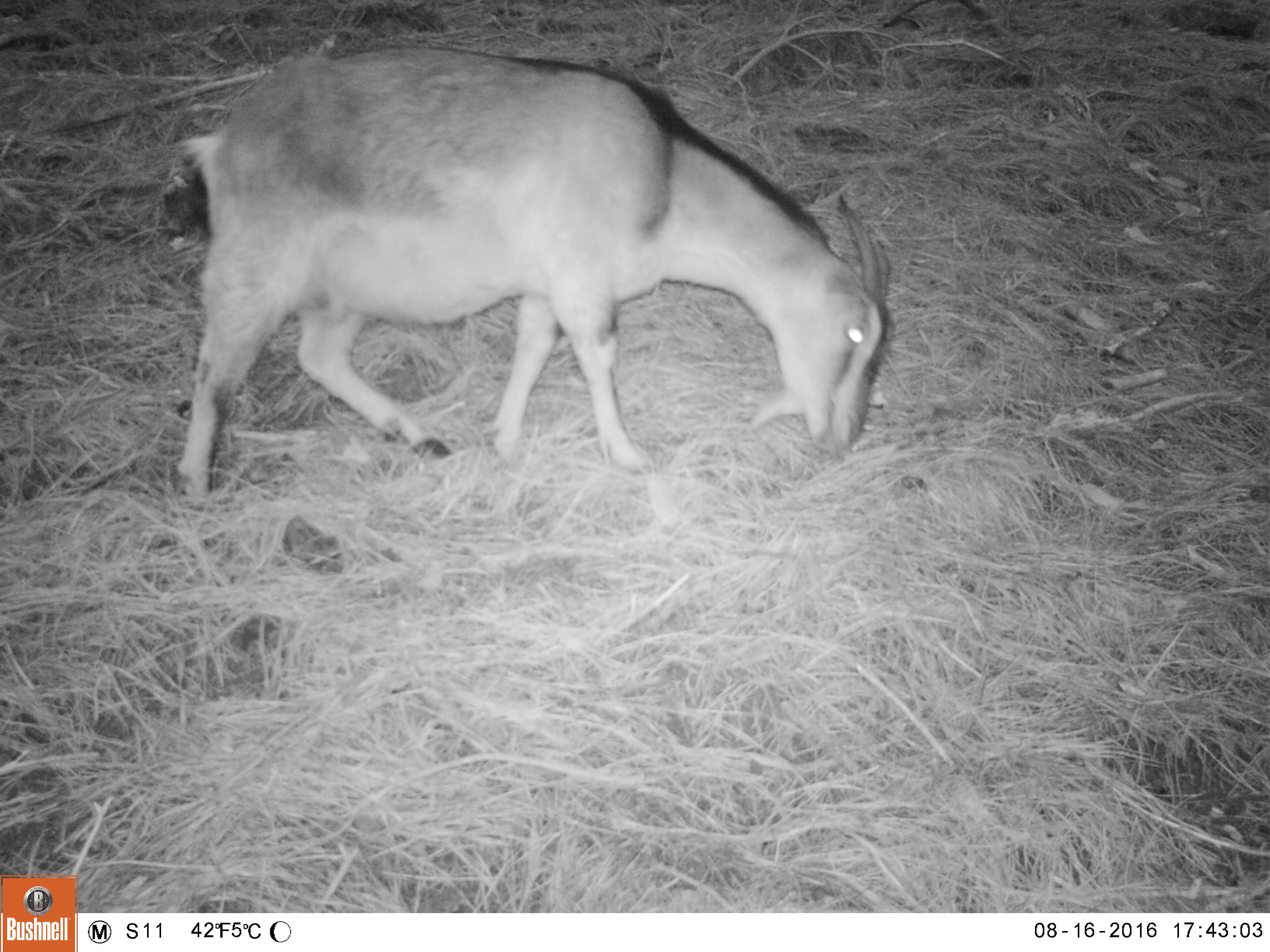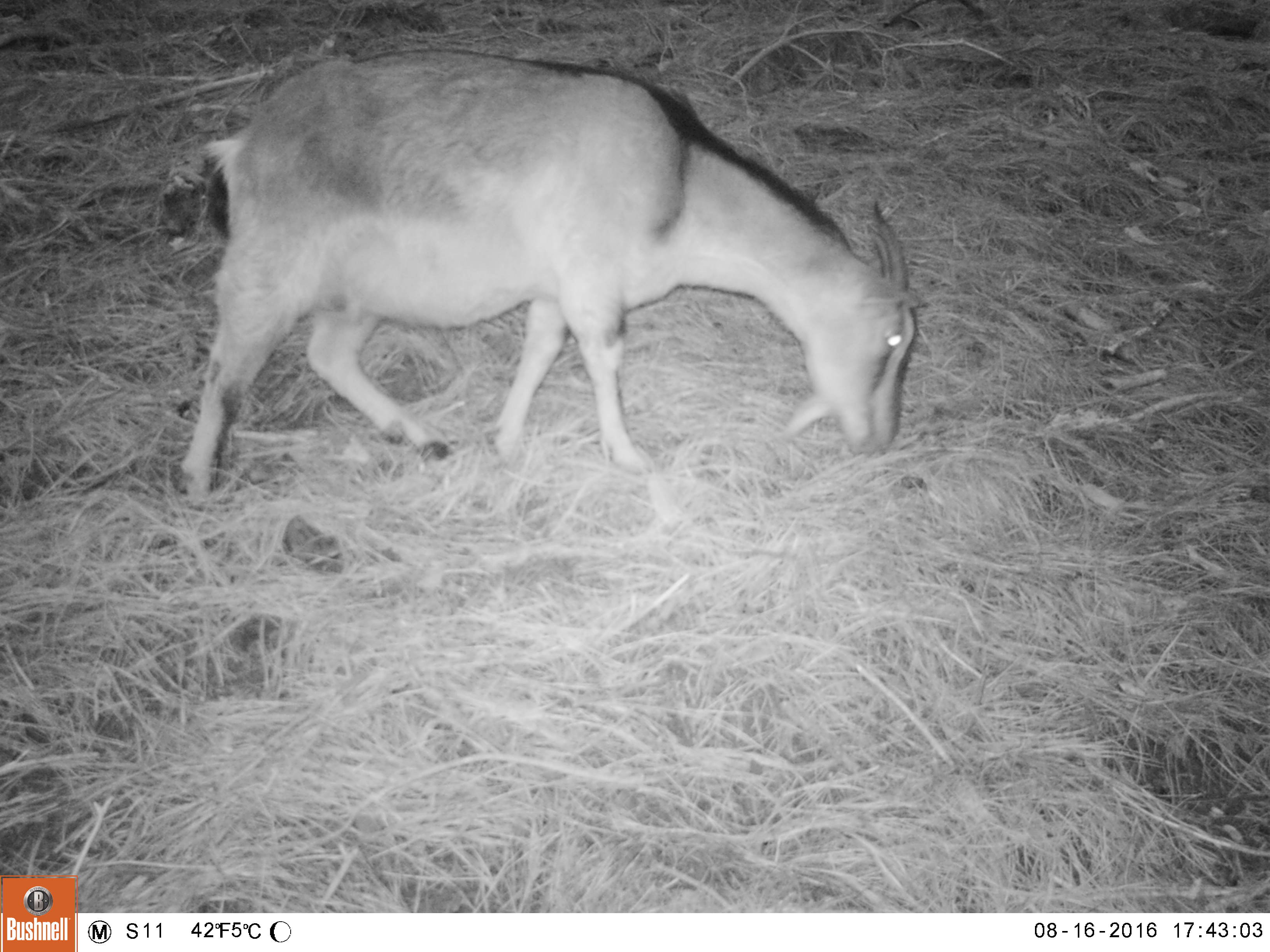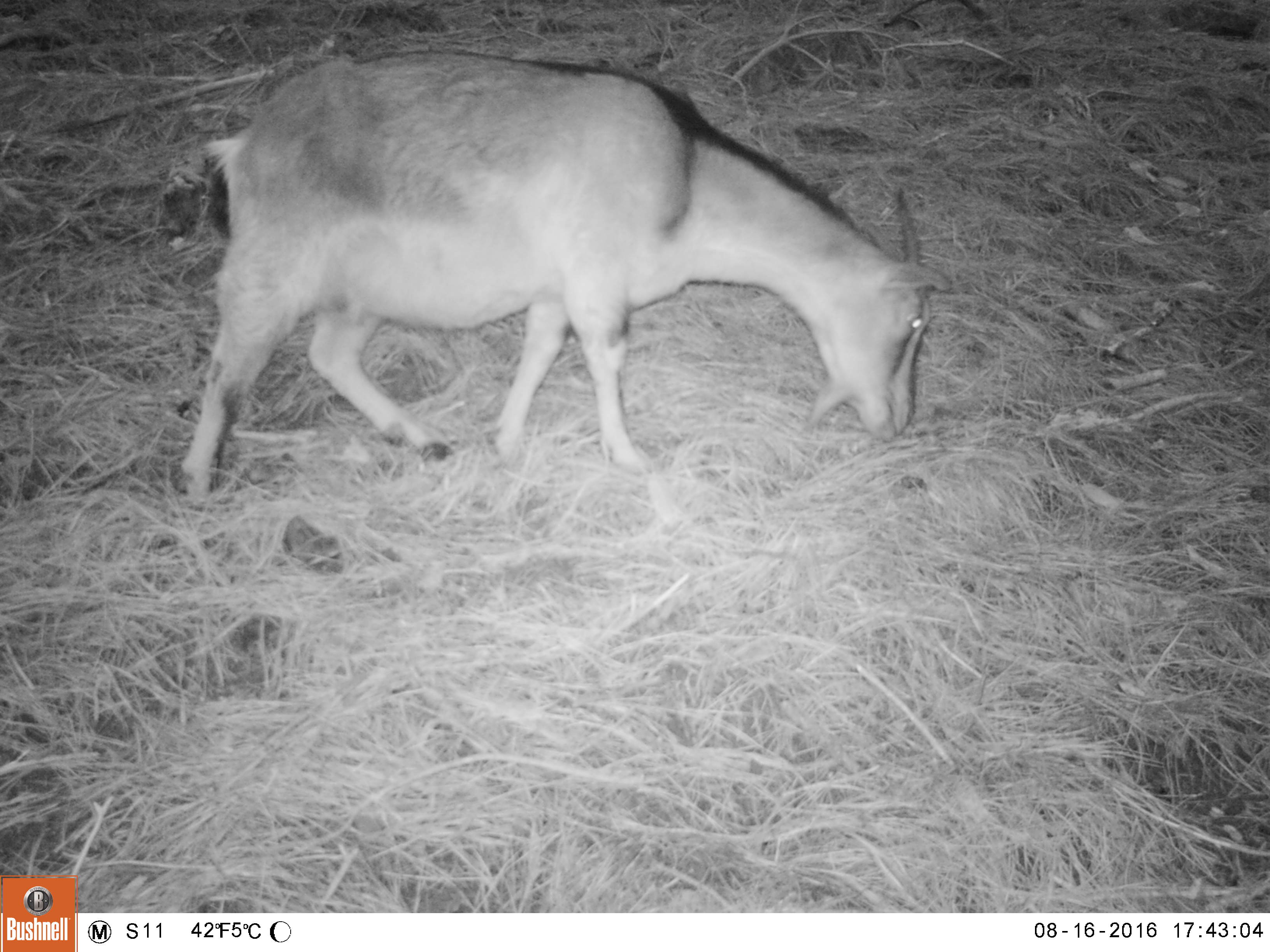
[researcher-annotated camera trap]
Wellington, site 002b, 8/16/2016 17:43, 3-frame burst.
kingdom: Animalia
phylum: Chordata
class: Mammalia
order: Artiodactyla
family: Bovidae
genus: Capra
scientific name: Capra hircus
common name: goat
Goat (Capra hircus).